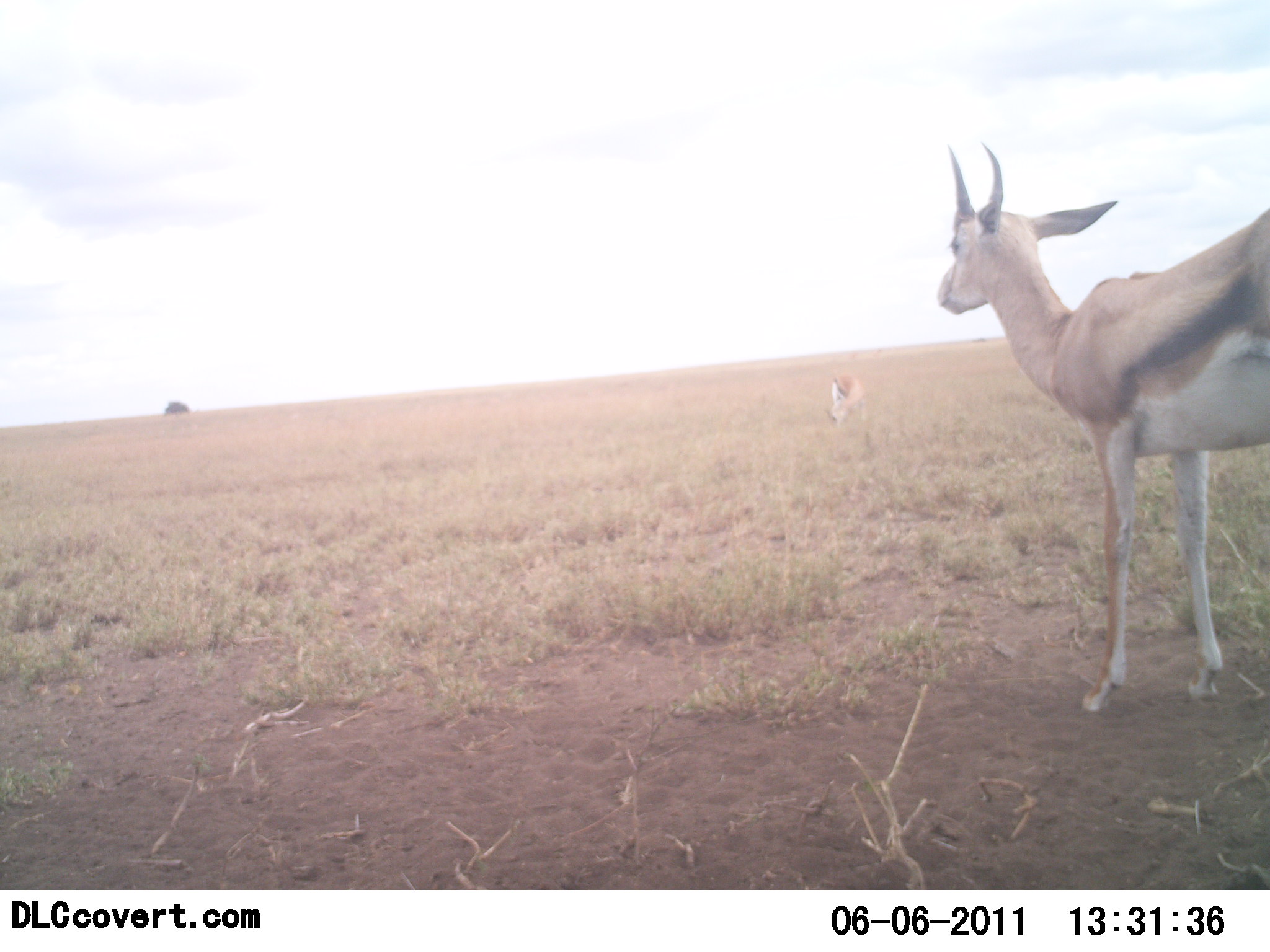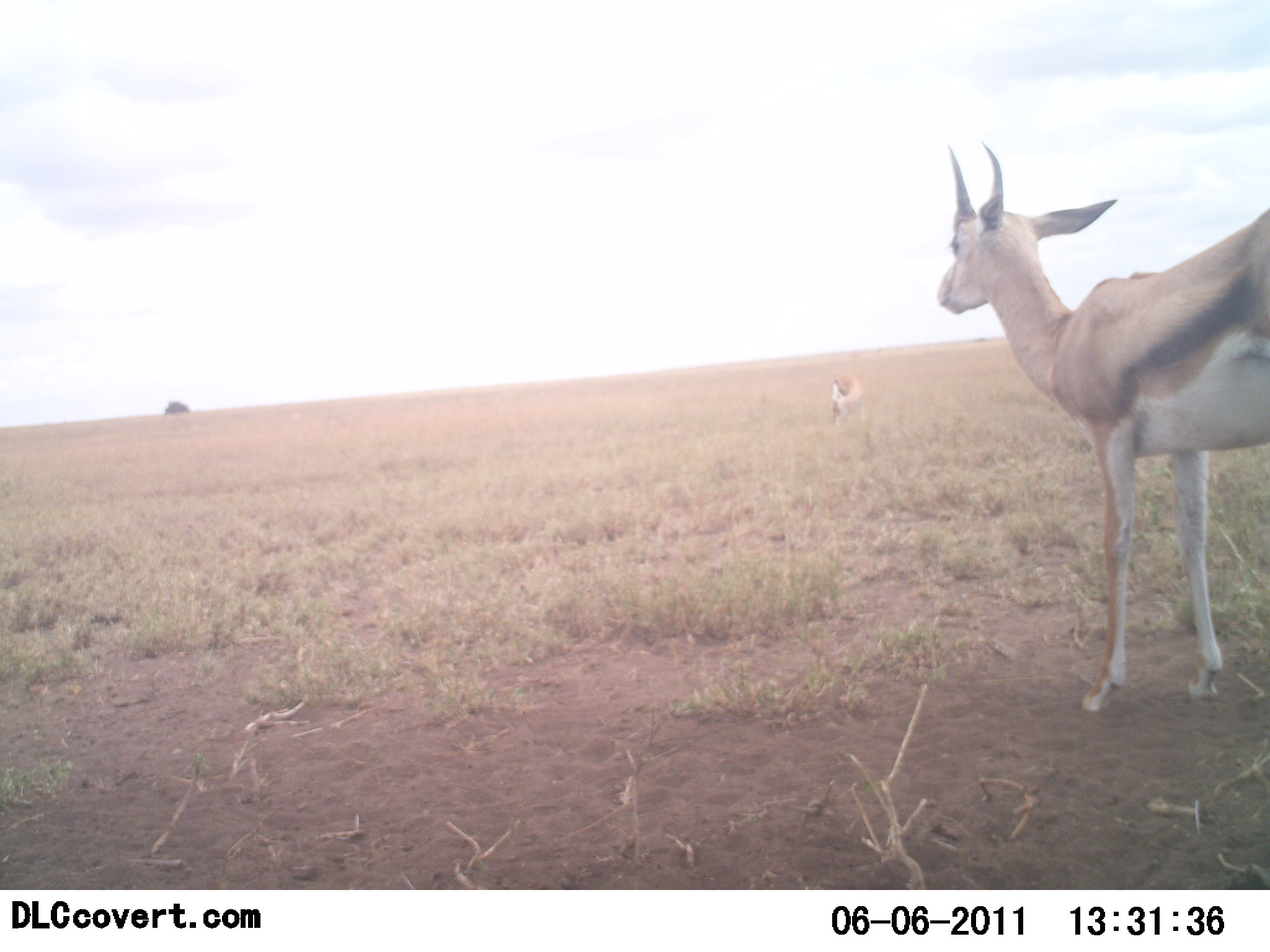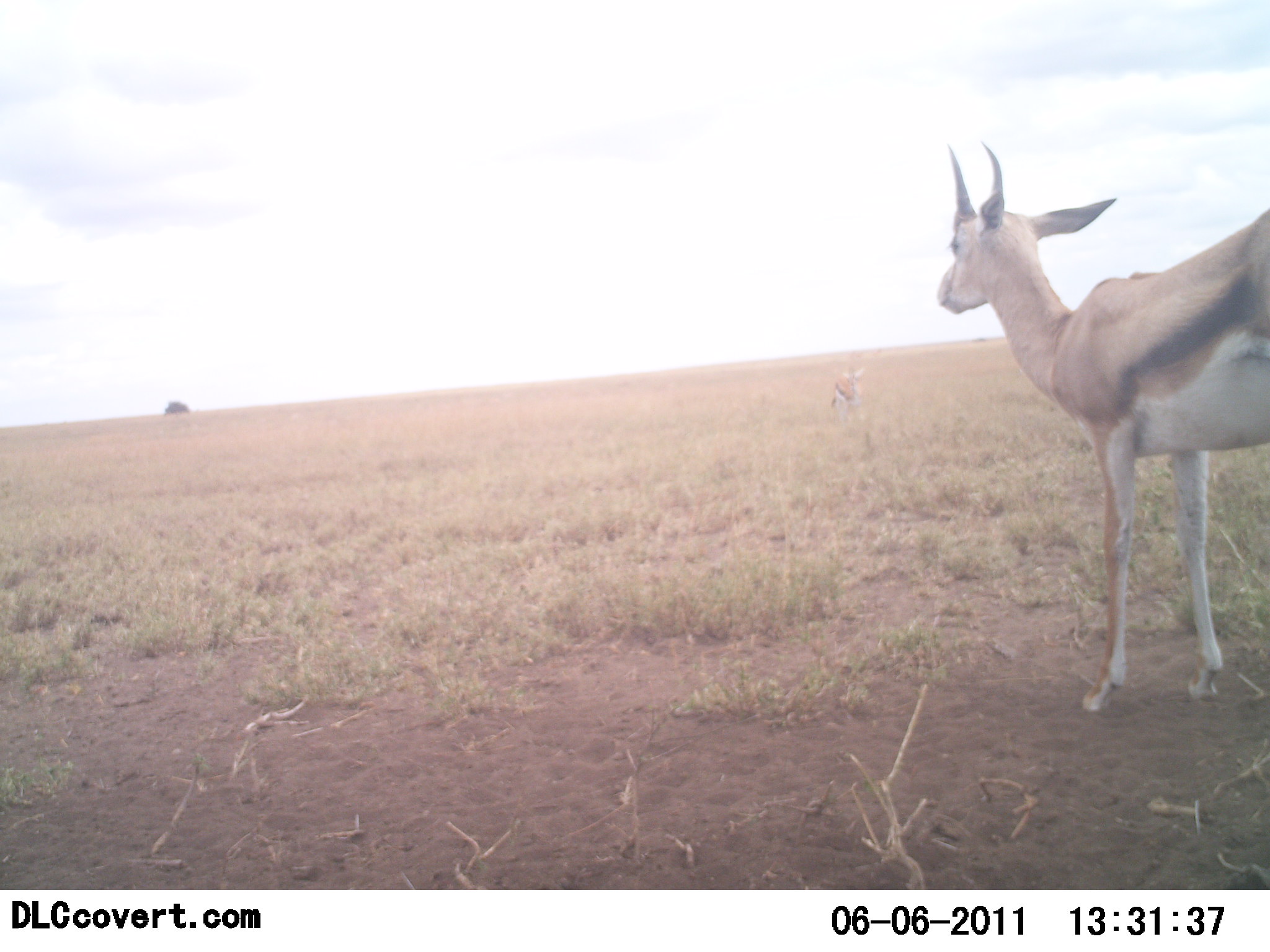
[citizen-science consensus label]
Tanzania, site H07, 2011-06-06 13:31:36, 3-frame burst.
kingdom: Animalia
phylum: Chordata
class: Mammalia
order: Artiodactyla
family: Bovidae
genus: Eudorcas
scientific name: Eudorcas thomsonii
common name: thomson's gazelle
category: gazellethomsons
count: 2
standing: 80%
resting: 0%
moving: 0%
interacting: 0%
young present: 0%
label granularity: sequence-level